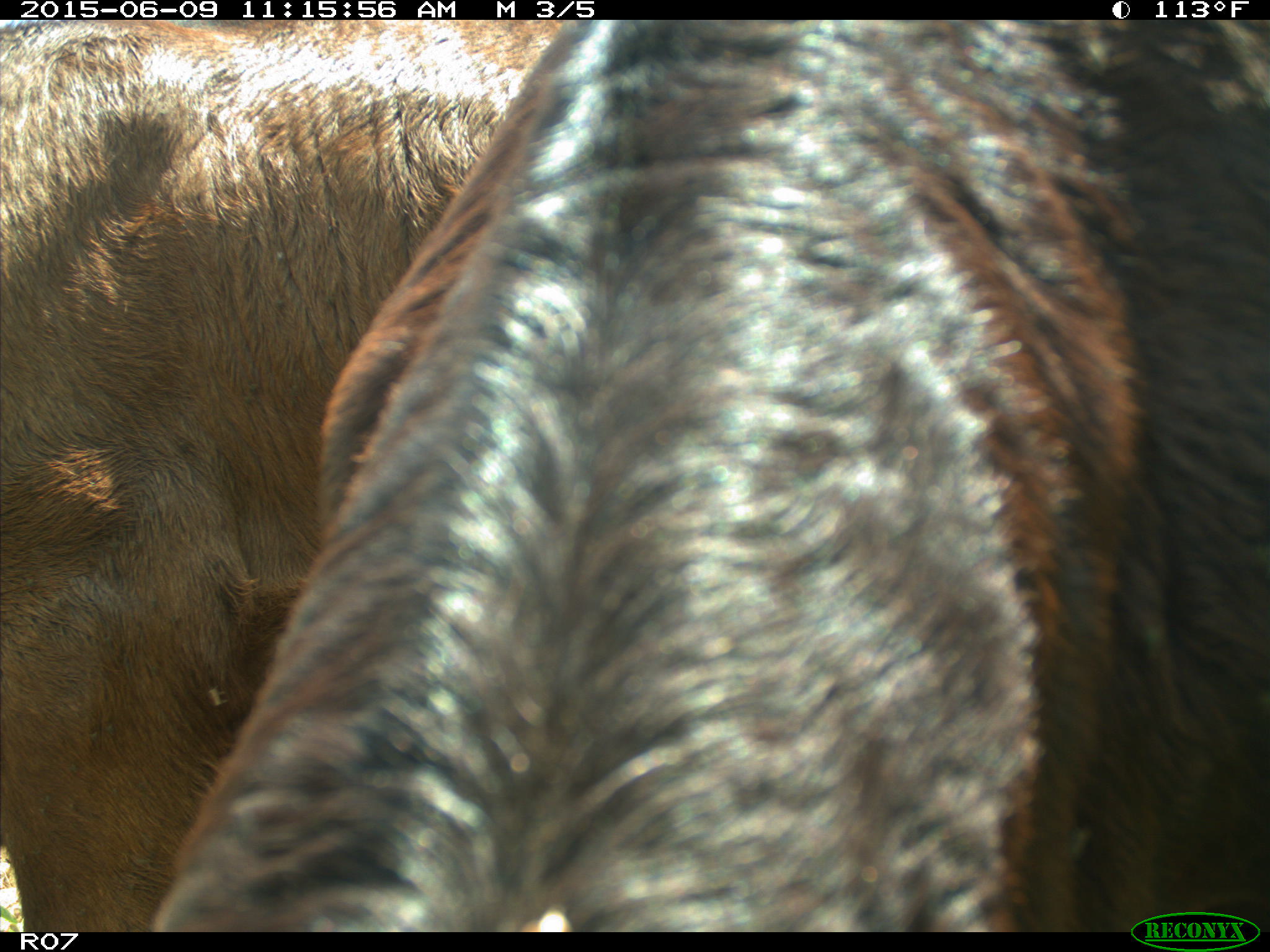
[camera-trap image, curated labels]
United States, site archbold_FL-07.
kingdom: Animalia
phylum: Chordata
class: Mammalia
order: Artiodactyla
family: Bovidae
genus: Bos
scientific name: Bos taurus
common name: domestic cow